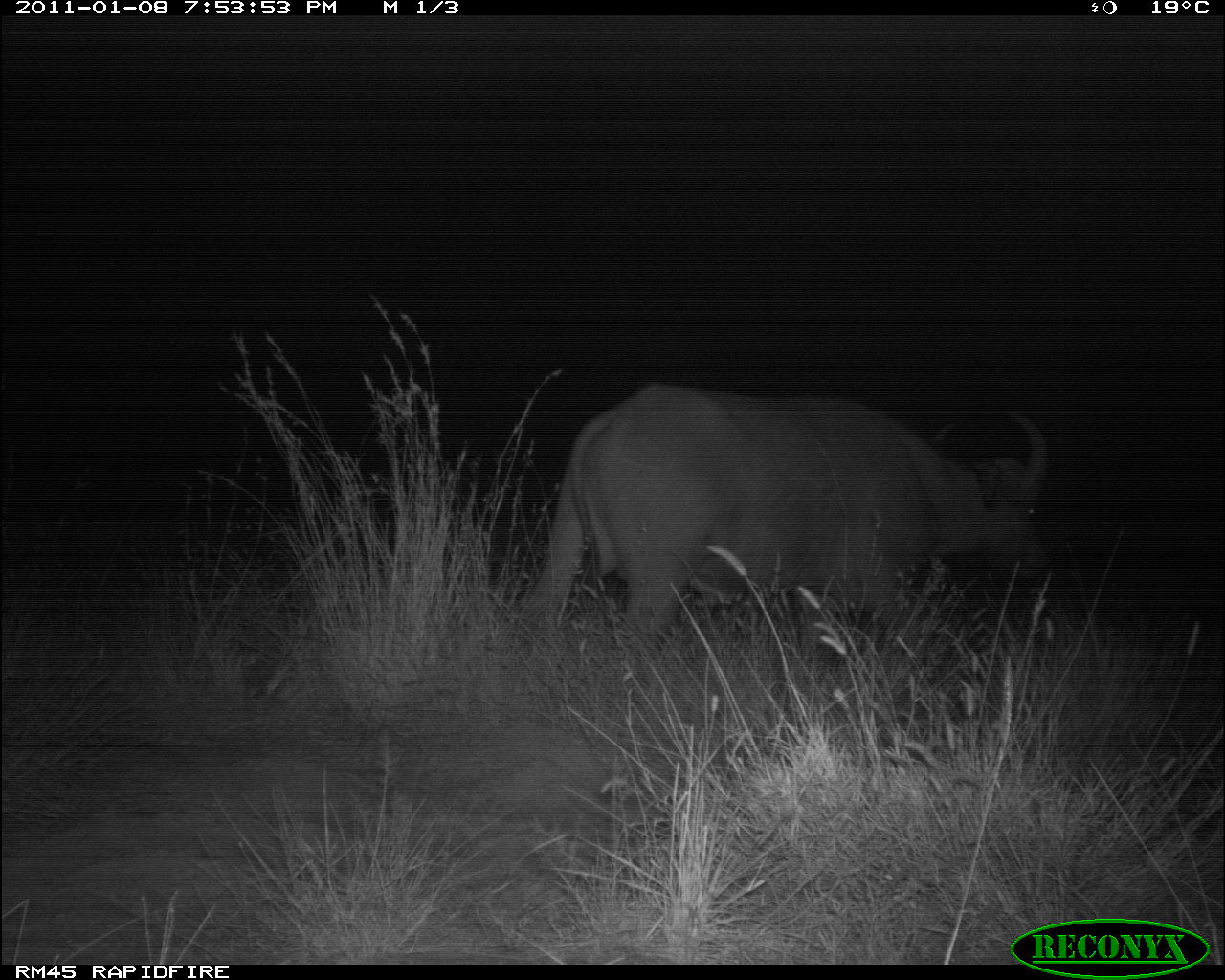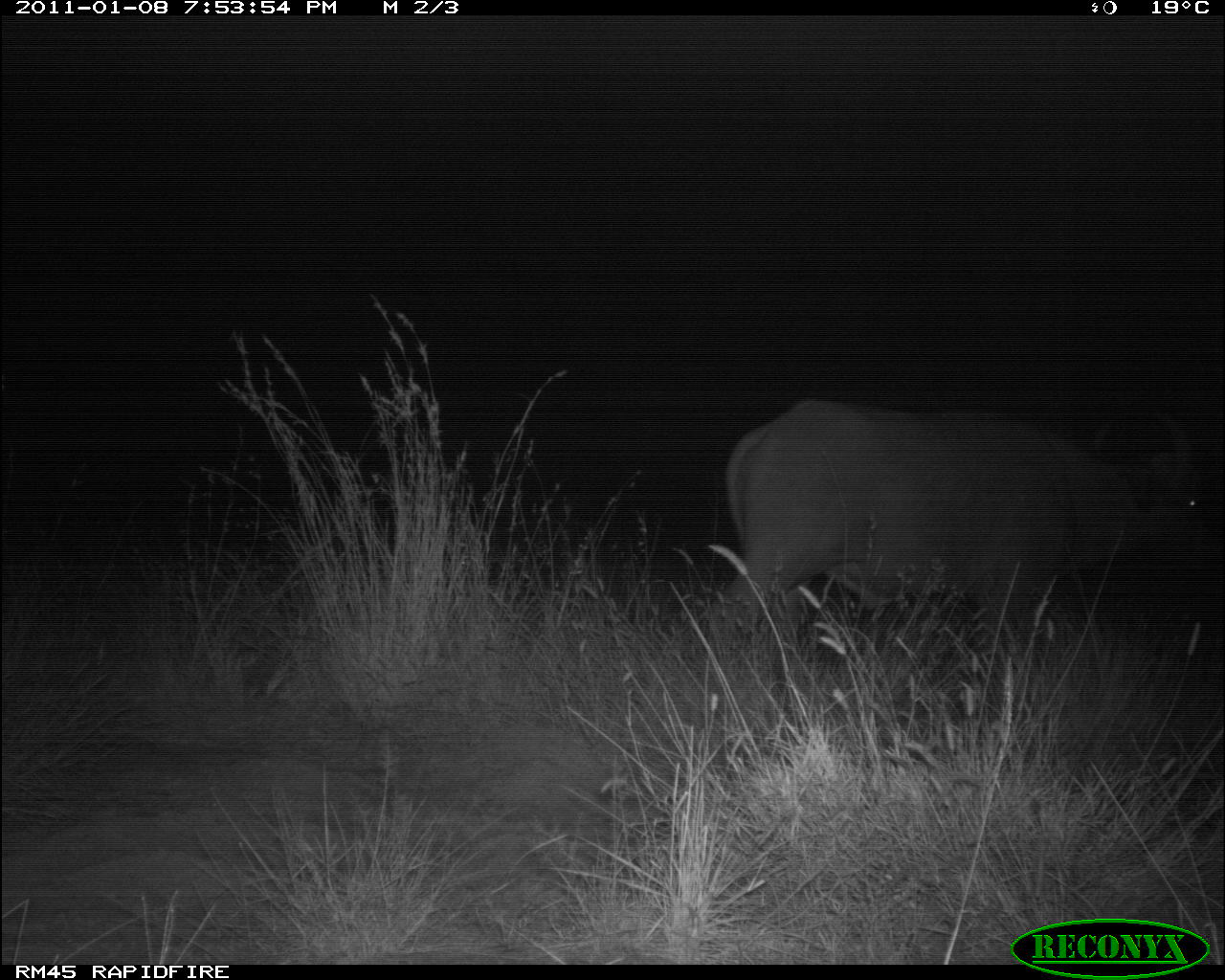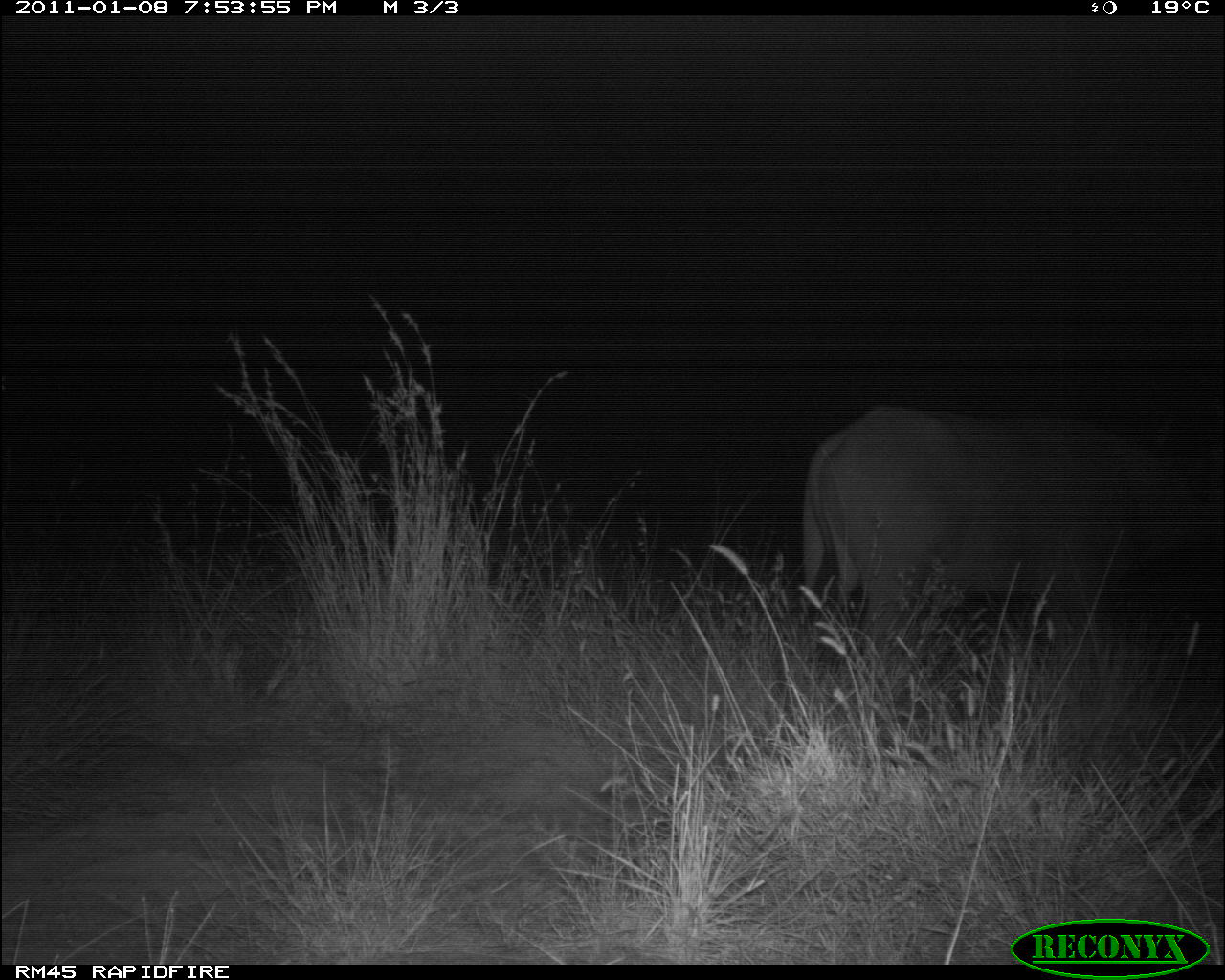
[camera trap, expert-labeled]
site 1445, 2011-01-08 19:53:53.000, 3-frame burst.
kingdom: Animalia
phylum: Chordata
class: Mammalia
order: Artiodactyla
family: Bovidae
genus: Syncerus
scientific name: Syncerus caffer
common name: african buffalo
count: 1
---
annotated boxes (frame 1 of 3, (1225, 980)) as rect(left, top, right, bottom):
syncerus caffer: rect(519, 376, 1057, 655)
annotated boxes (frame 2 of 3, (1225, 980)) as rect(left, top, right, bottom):
syncerus caffer: rect(703, 393, 1220, 676)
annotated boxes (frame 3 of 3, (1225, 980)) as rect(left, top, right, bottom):
syncerus caffer: rect(793, 399, 1224, 682)